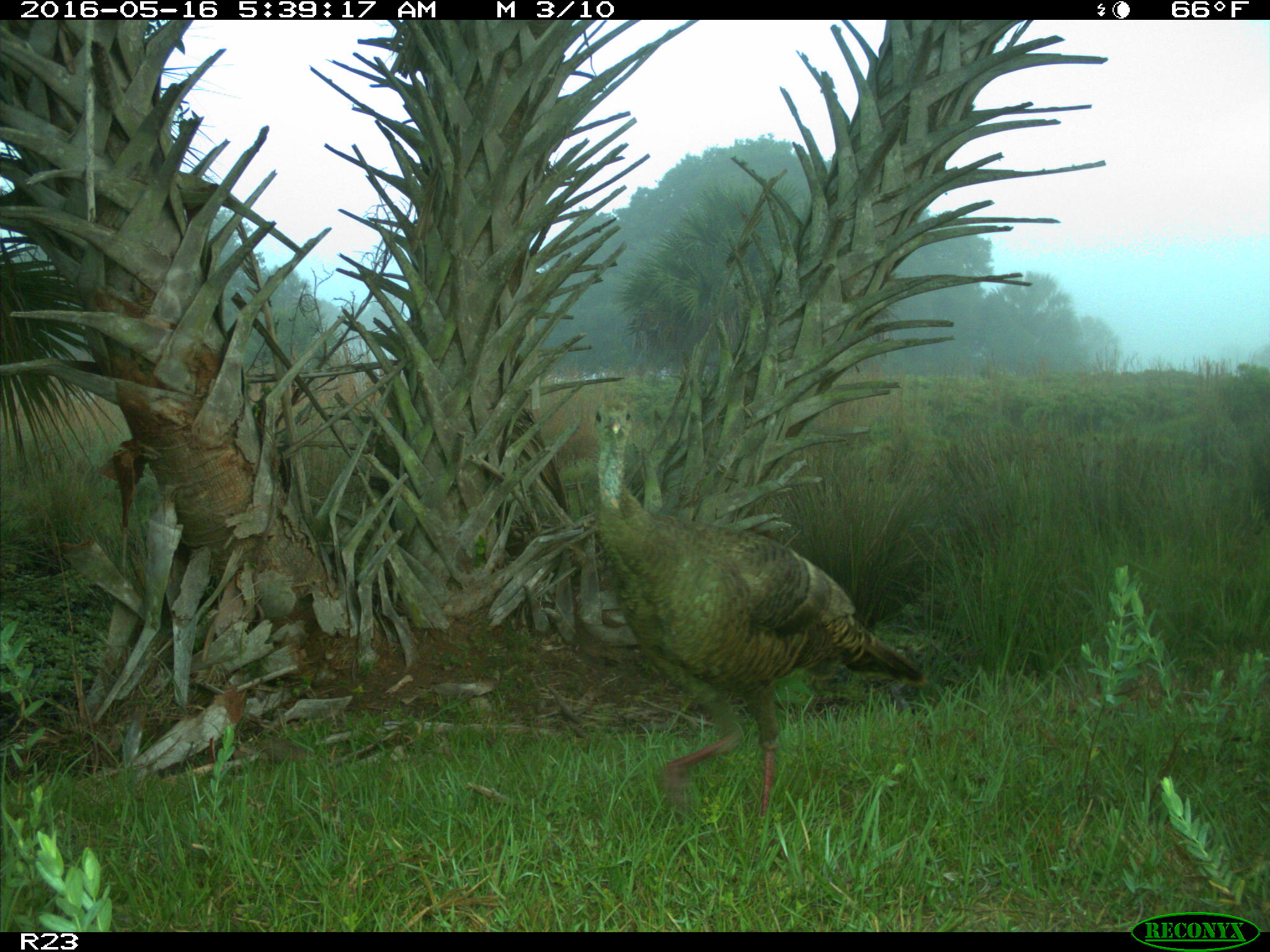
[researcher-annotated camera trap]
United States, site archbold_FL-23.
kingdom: Animalia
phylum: Chordata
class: Aves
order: Galliformes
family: Phasianidae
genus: Meleagris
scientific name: Meleagris gallopavo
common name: wild turkey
Meleagris gallopavo (wild turkey).